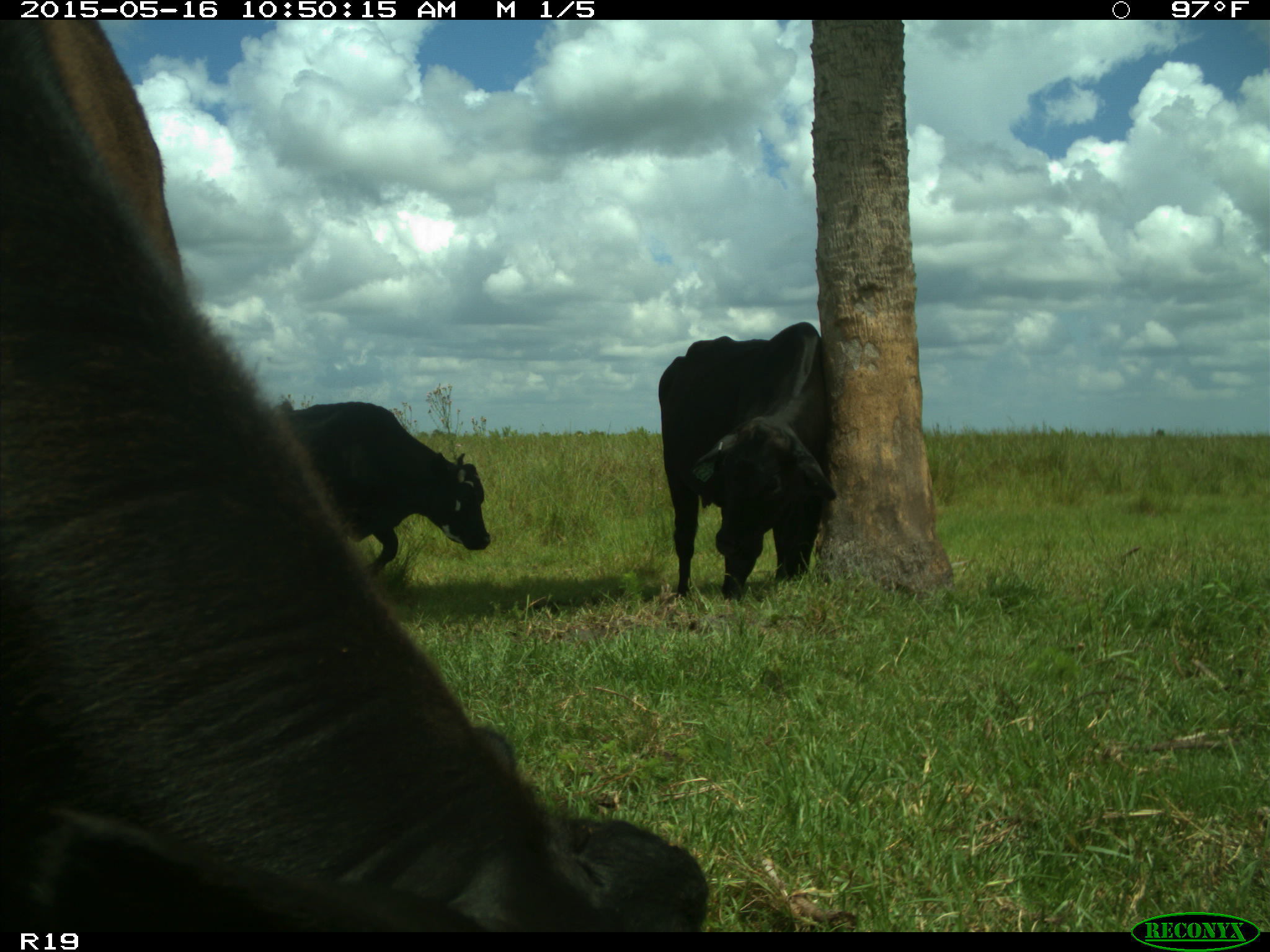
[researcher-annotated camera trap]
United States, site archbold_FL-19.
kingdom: Animalia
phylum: Chordata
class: Mammalia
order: Artiodactyla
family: Bovidae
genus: Bos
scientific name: Bos taurus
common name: domestic cow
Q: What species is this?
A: Bos taurus (domestic cow).